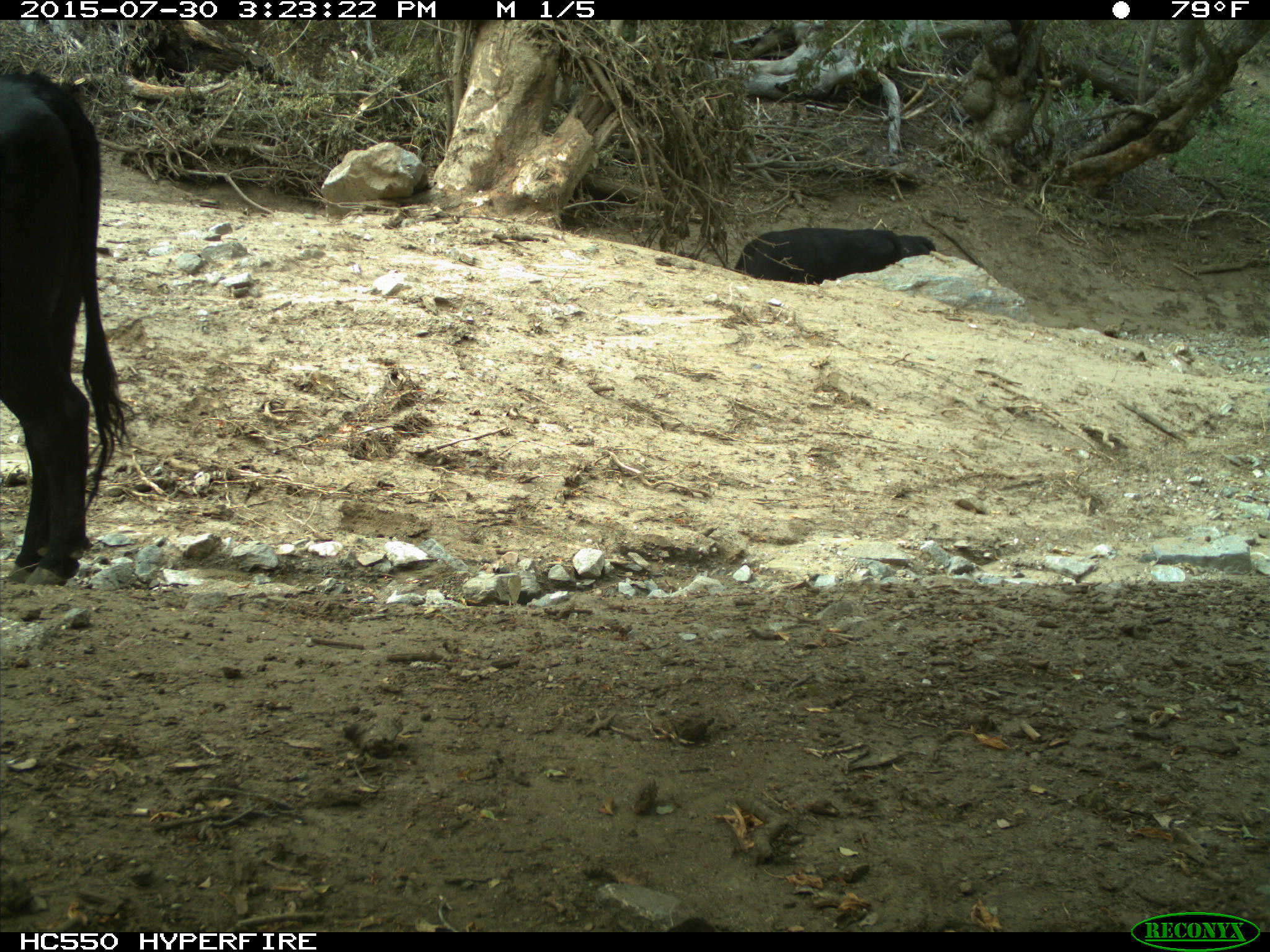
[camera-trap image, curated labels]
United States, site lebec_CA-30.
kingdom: Animalia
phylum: Chordata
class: Mammalia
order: Artiodactyla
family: Bovidae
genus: Bos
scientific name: Bos taurus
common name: domestic cow